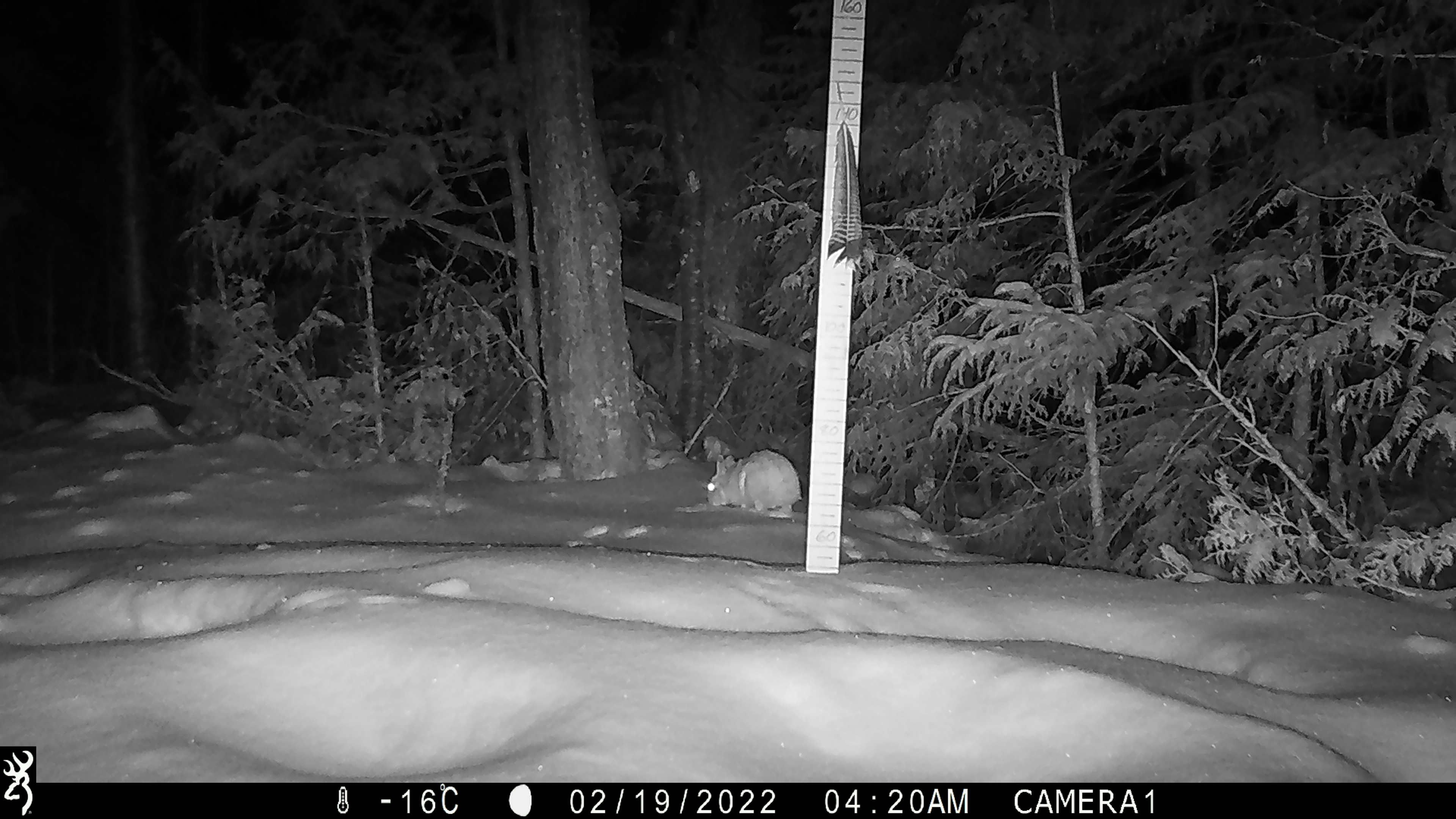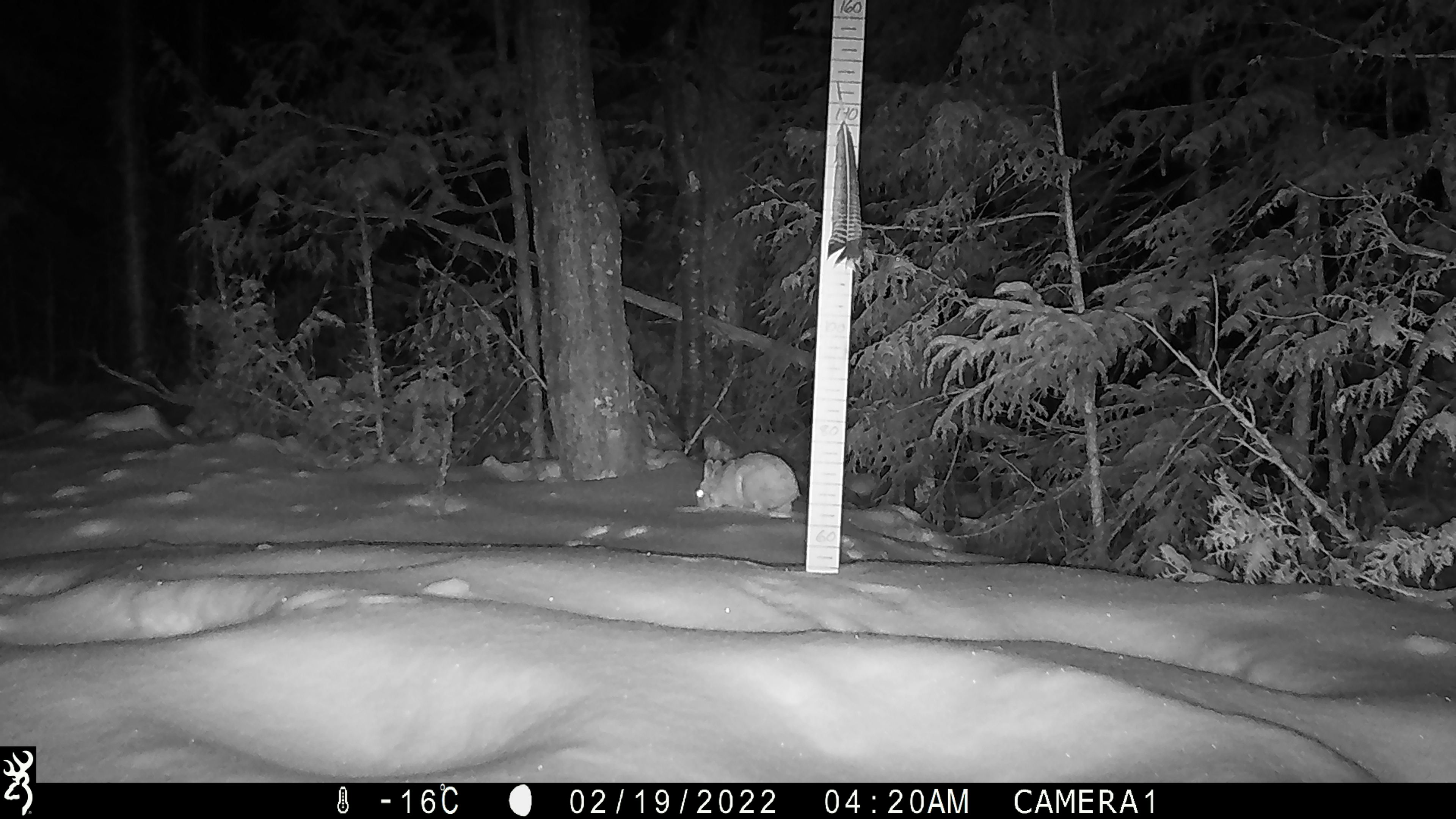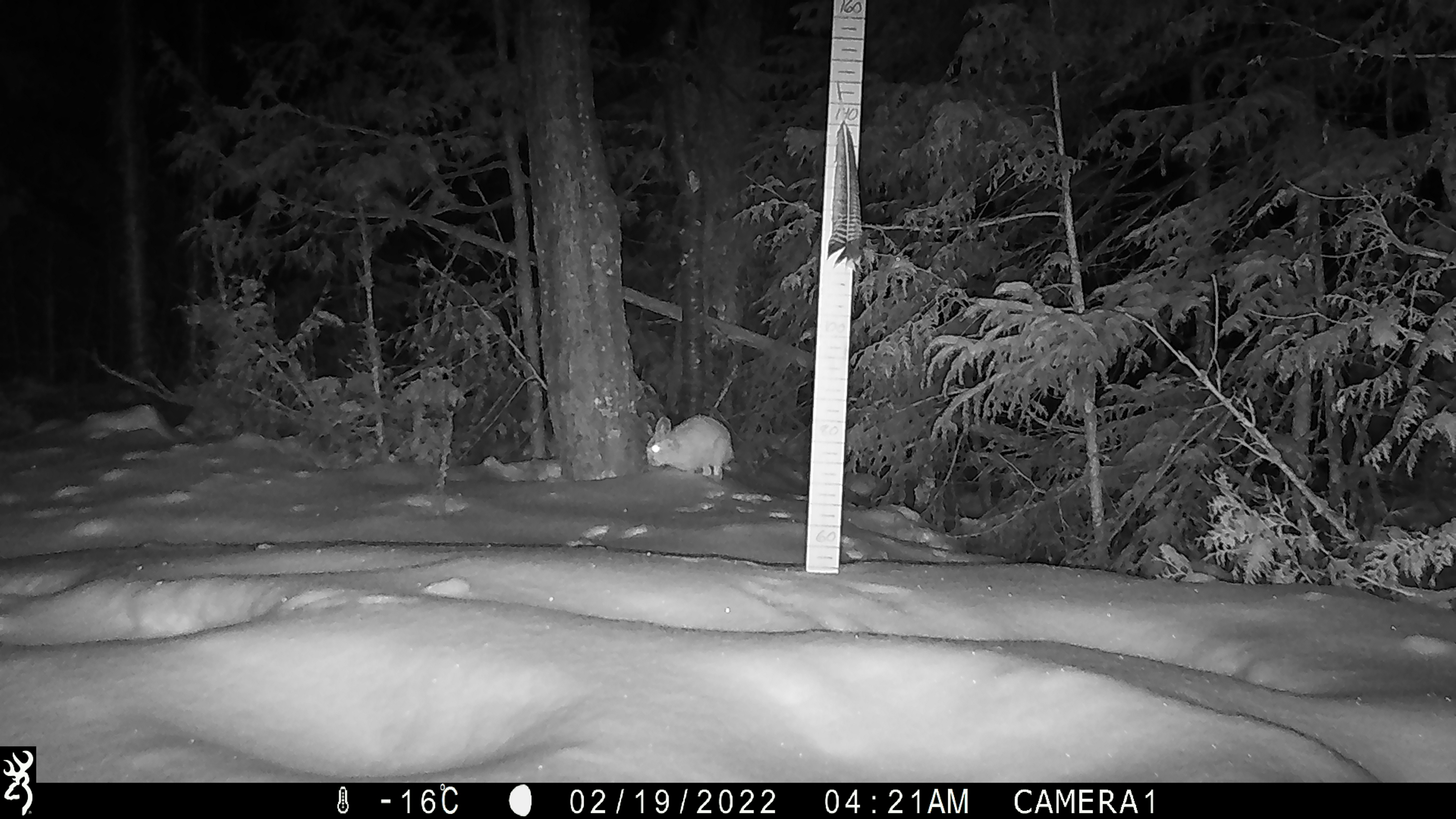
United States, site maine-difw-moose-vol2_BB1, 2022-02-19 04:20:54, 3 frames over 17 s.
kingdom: Animalia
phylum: Chordata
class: Mammalia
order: Lagomorpha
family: Leporidae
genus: Lepus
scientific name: Lepus americanus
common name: snowshoe hare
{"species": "snowshoe hare (Lepus americanus)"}